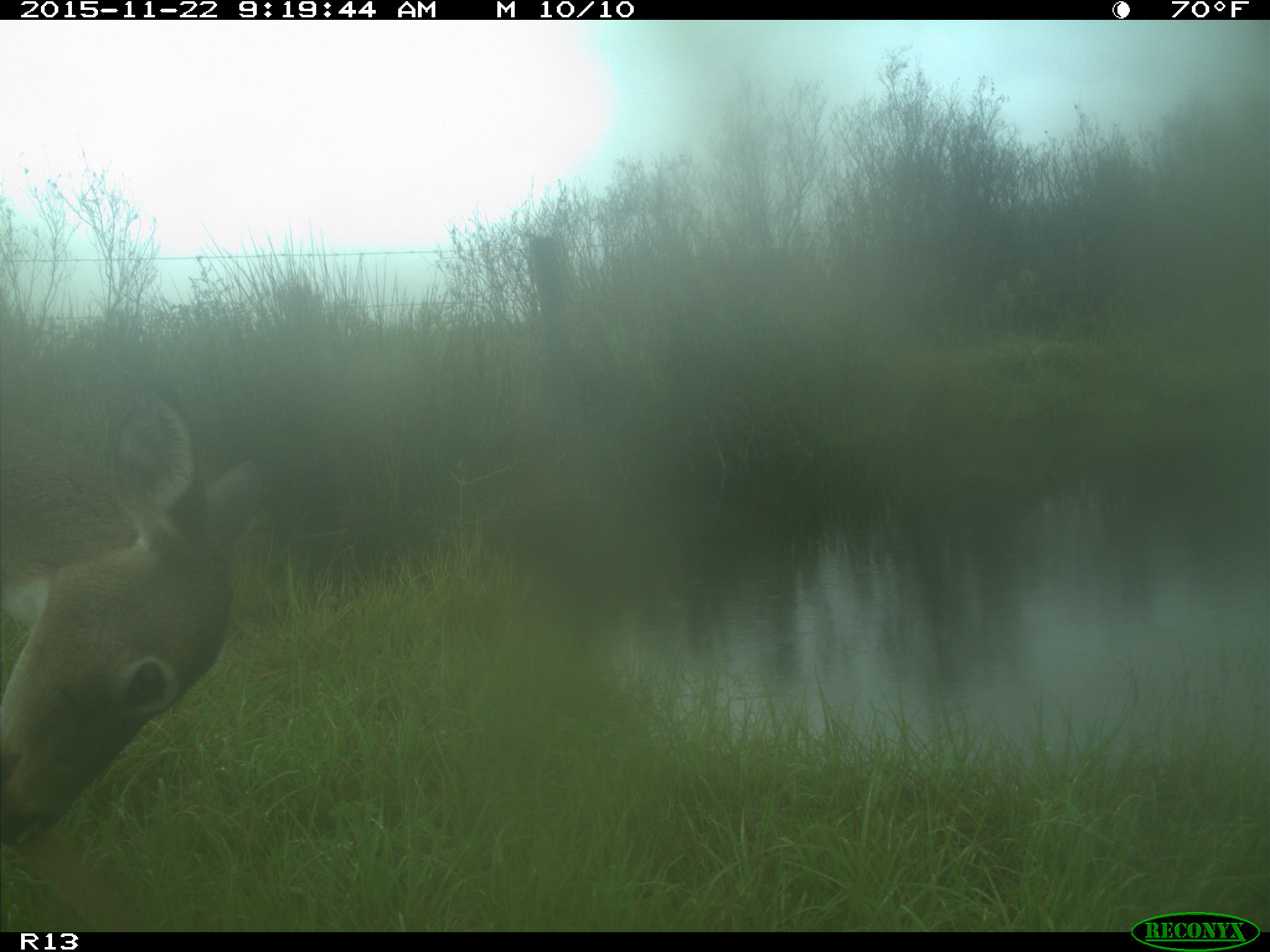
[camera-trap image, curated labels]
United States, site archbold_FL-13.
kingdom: Animalia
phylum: Chordata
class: Mammalia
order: Artiodactyla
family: Cervidae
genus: Odocoileus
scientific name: Odocoileus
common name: deer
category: unidentified deer